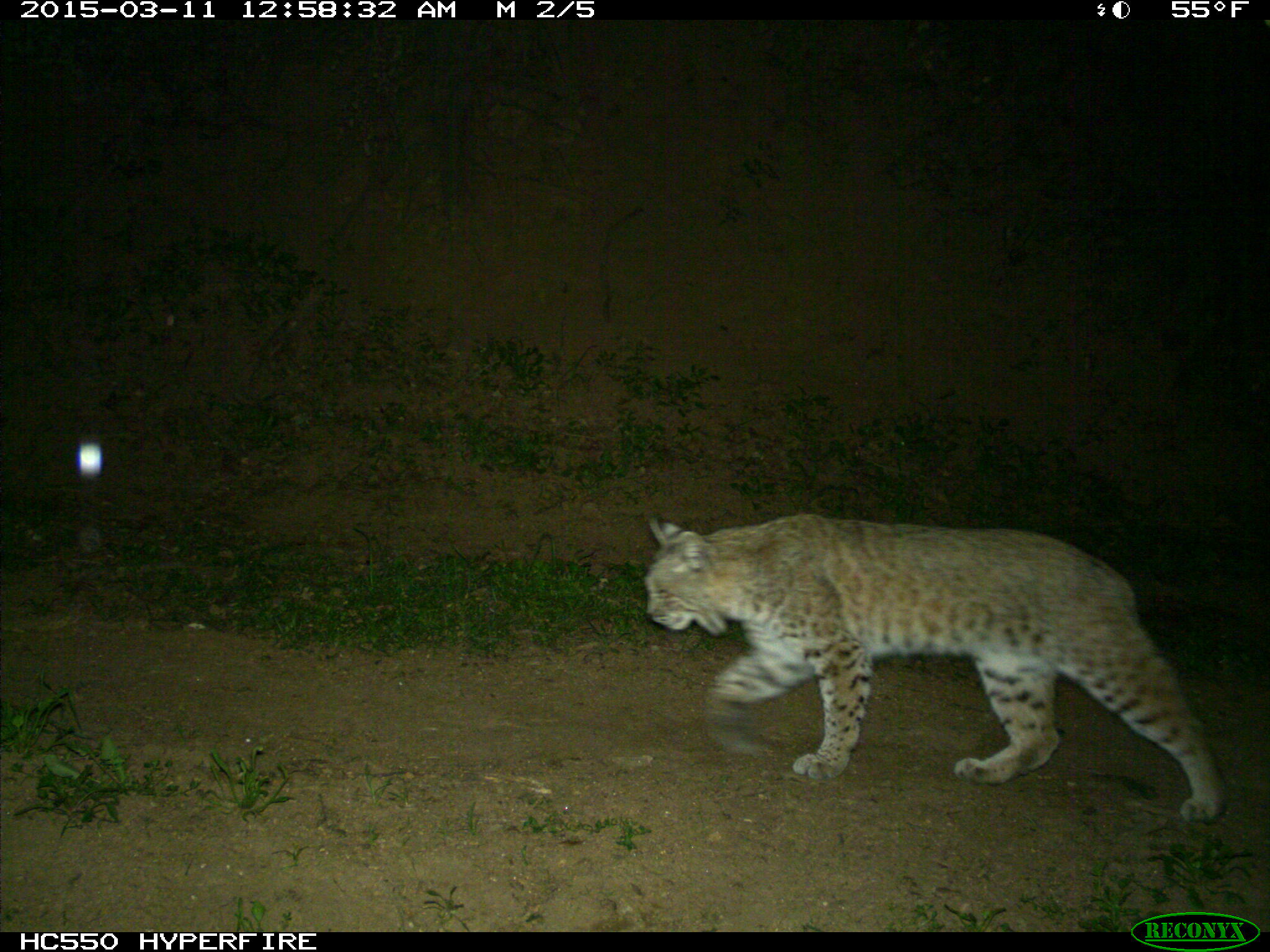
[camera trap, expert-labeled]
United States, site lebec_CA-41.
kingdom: Animalia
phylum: Chordata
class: Mammalia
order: Carnivora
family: Felidae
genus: Lynx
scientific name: Lynx rufus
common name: bobcat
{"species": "Lynx rufus (bobcat)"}